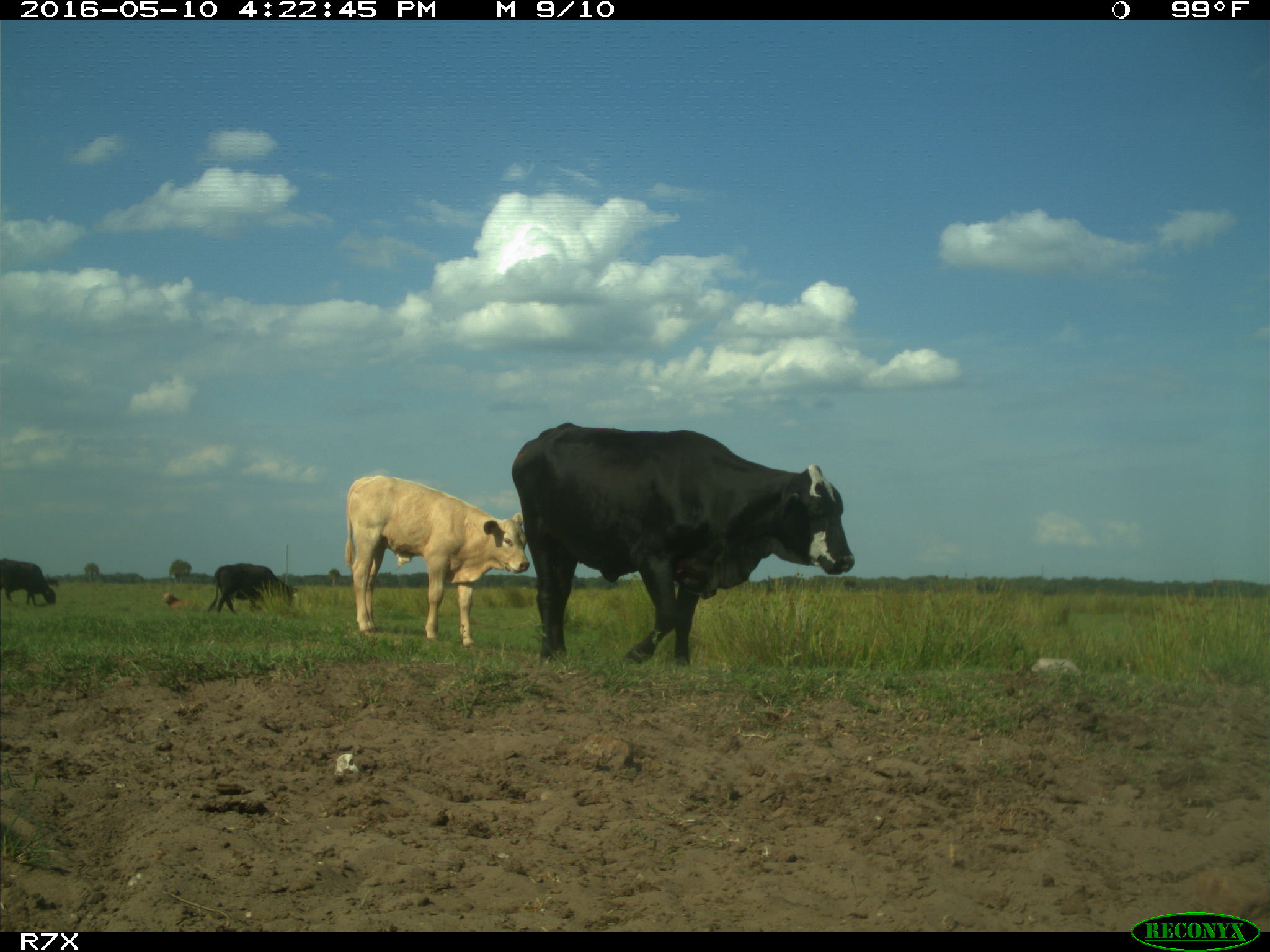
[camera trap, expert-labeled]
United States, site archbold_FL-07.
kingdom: Animalia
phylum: Chordata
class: Mammalia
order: Artiodactyla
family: Bovidae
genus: Bos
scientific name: Bos taurus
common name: domestic cow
Bos taurus (domestic cow).